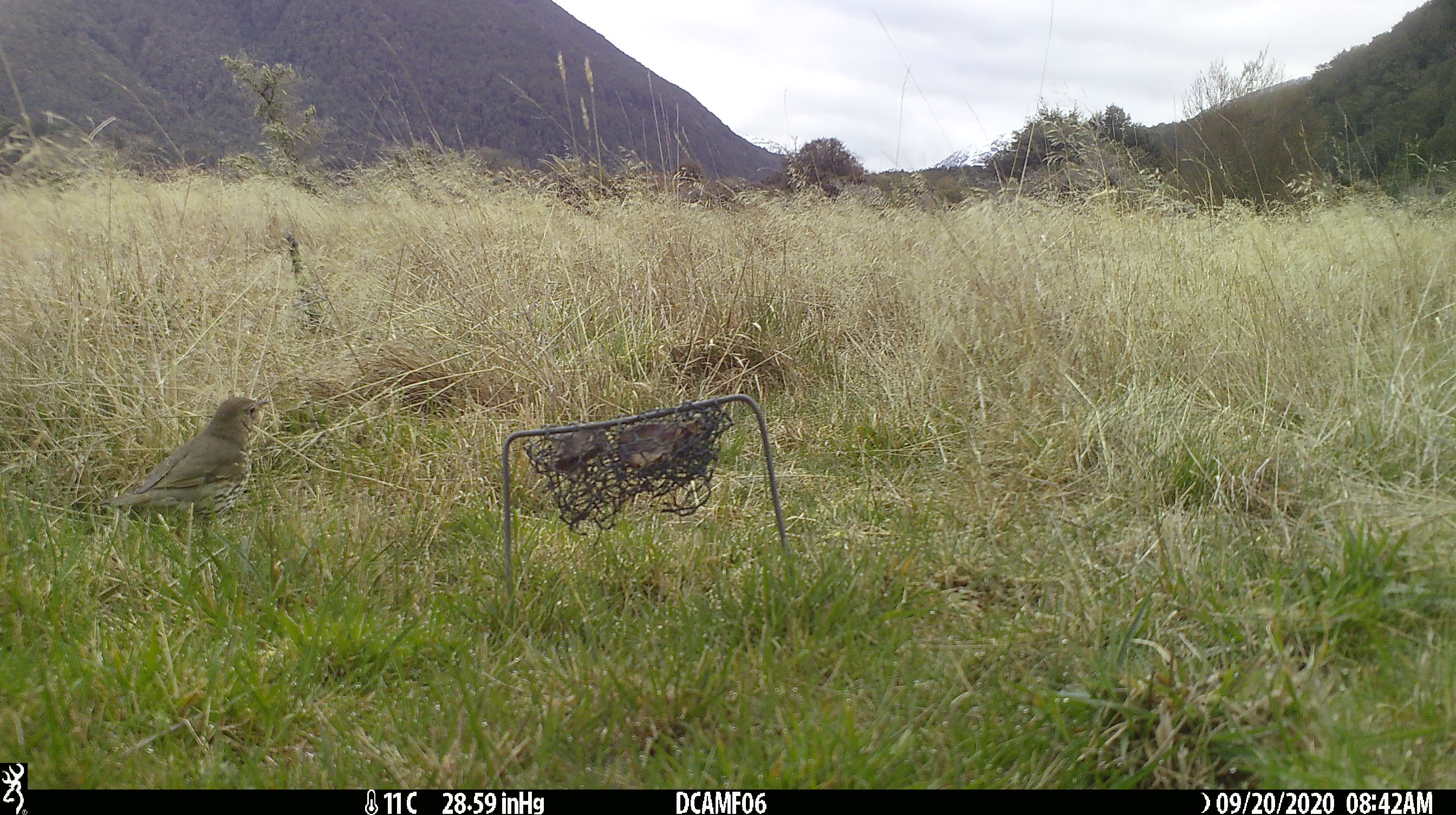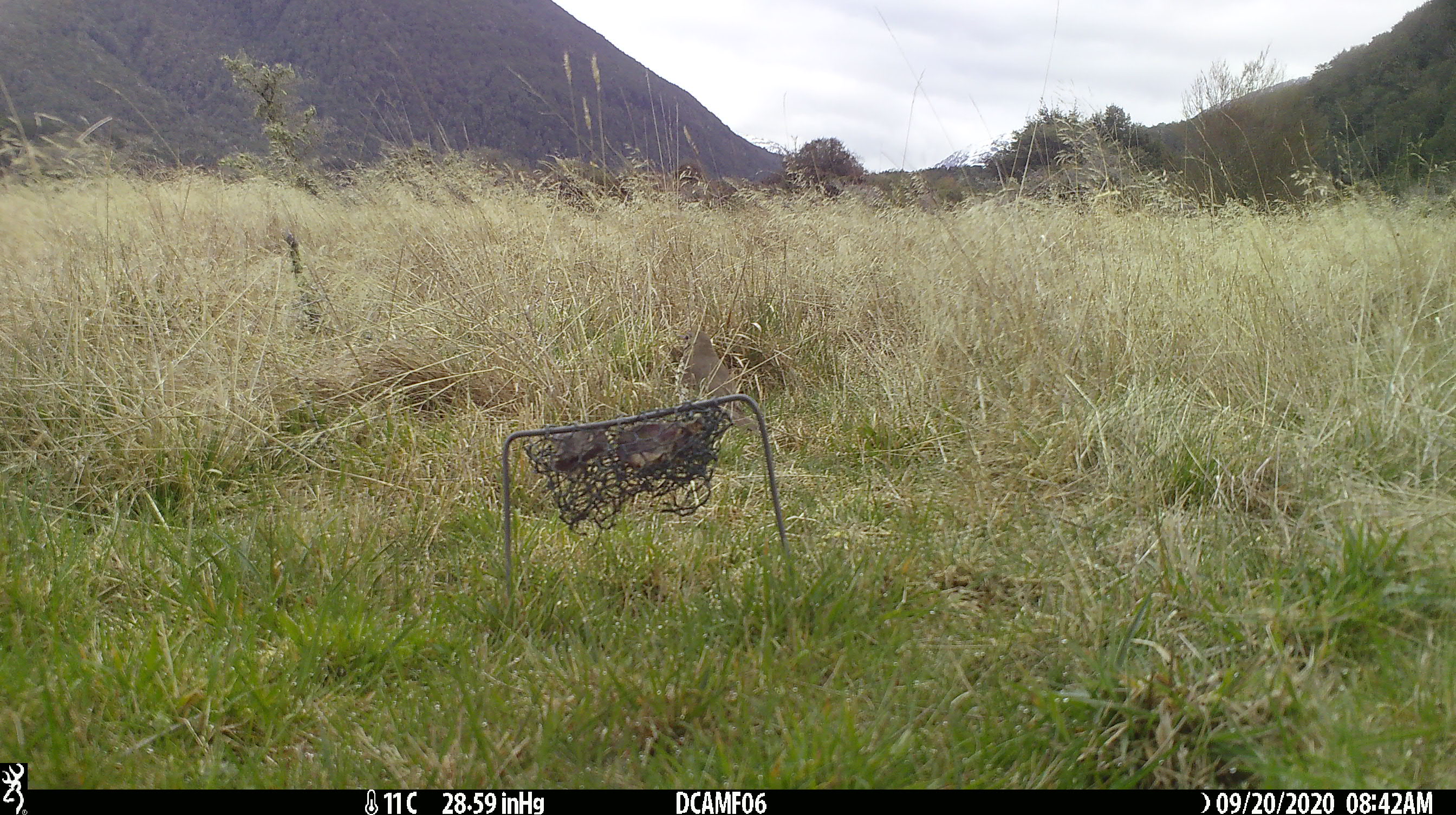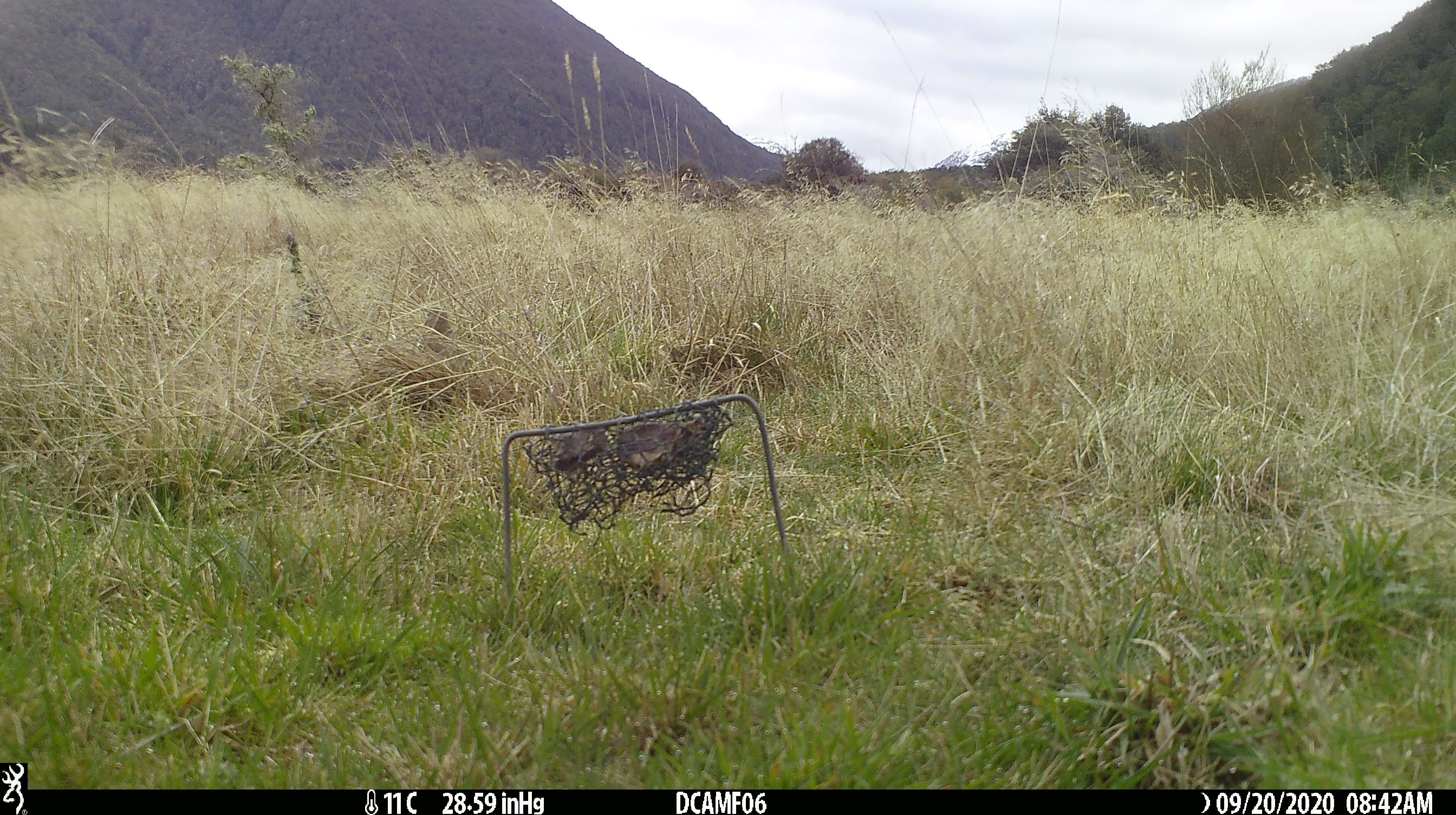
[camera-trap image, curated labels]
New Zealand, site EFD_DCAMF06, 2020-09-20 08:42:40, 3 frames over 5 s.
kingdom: Animalia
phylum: Chordata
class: Aves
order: Passeriformes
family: Turdidae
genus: Turdus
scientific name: Turdus philomelos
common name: song thrush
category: thrush